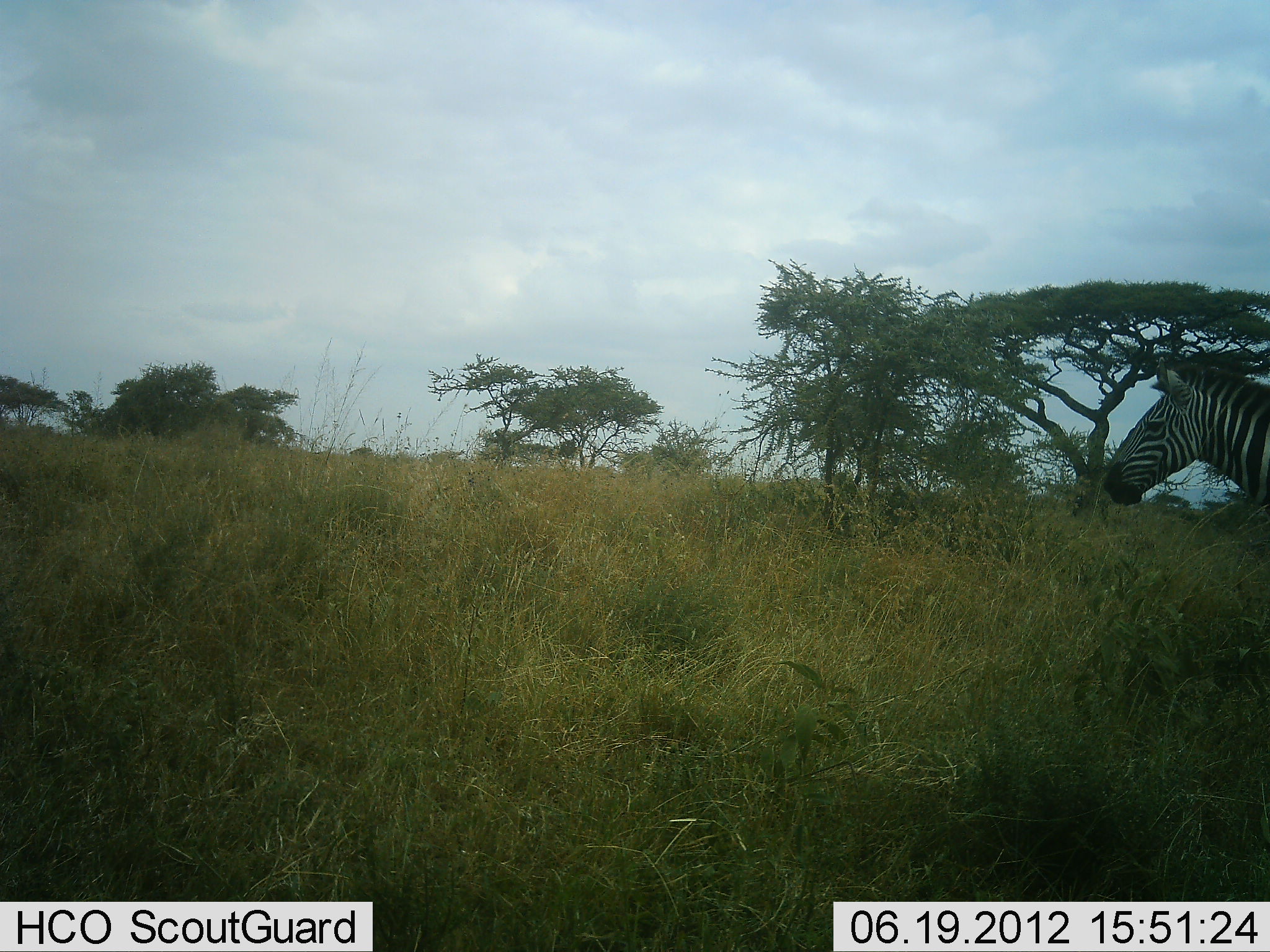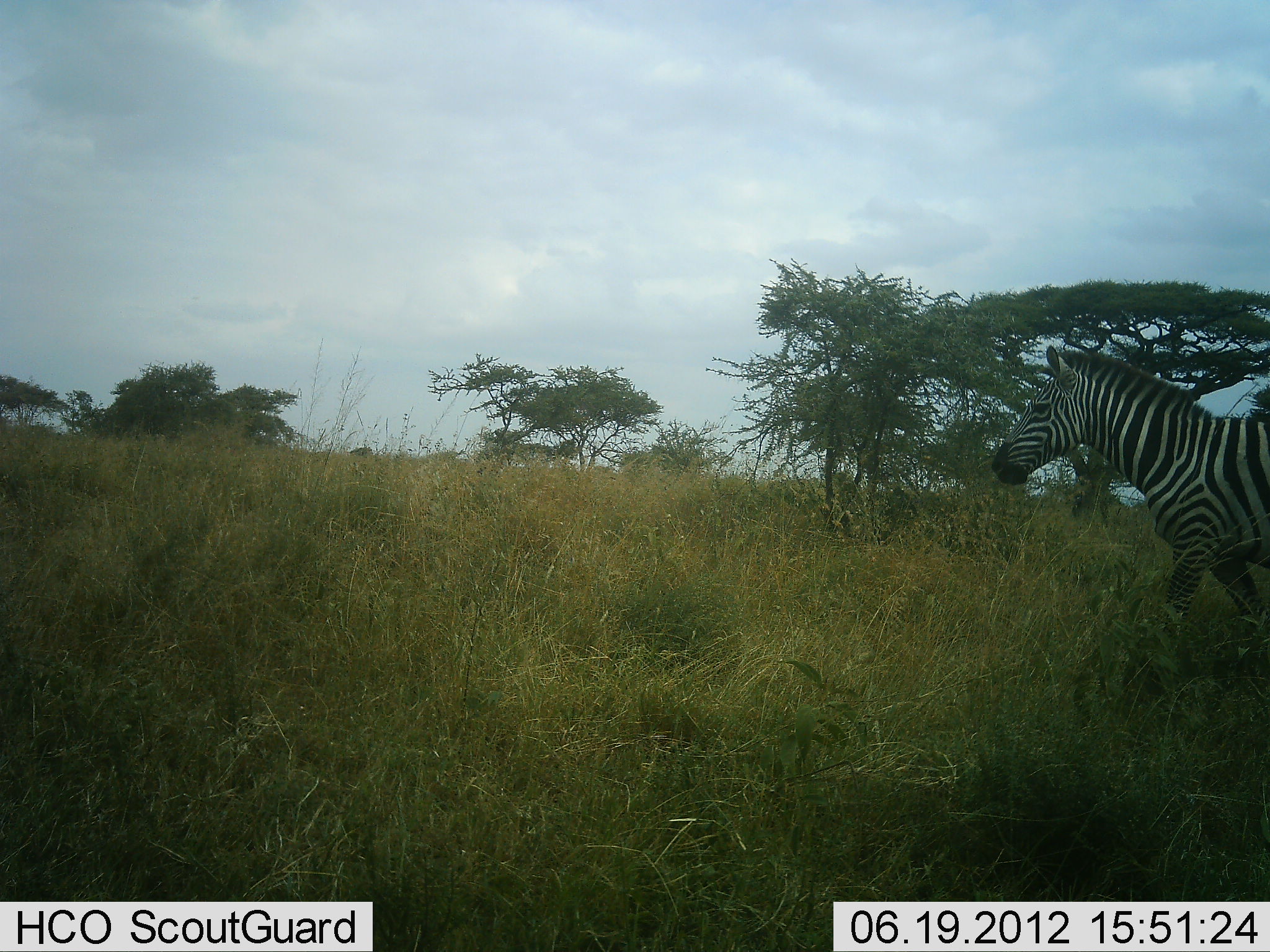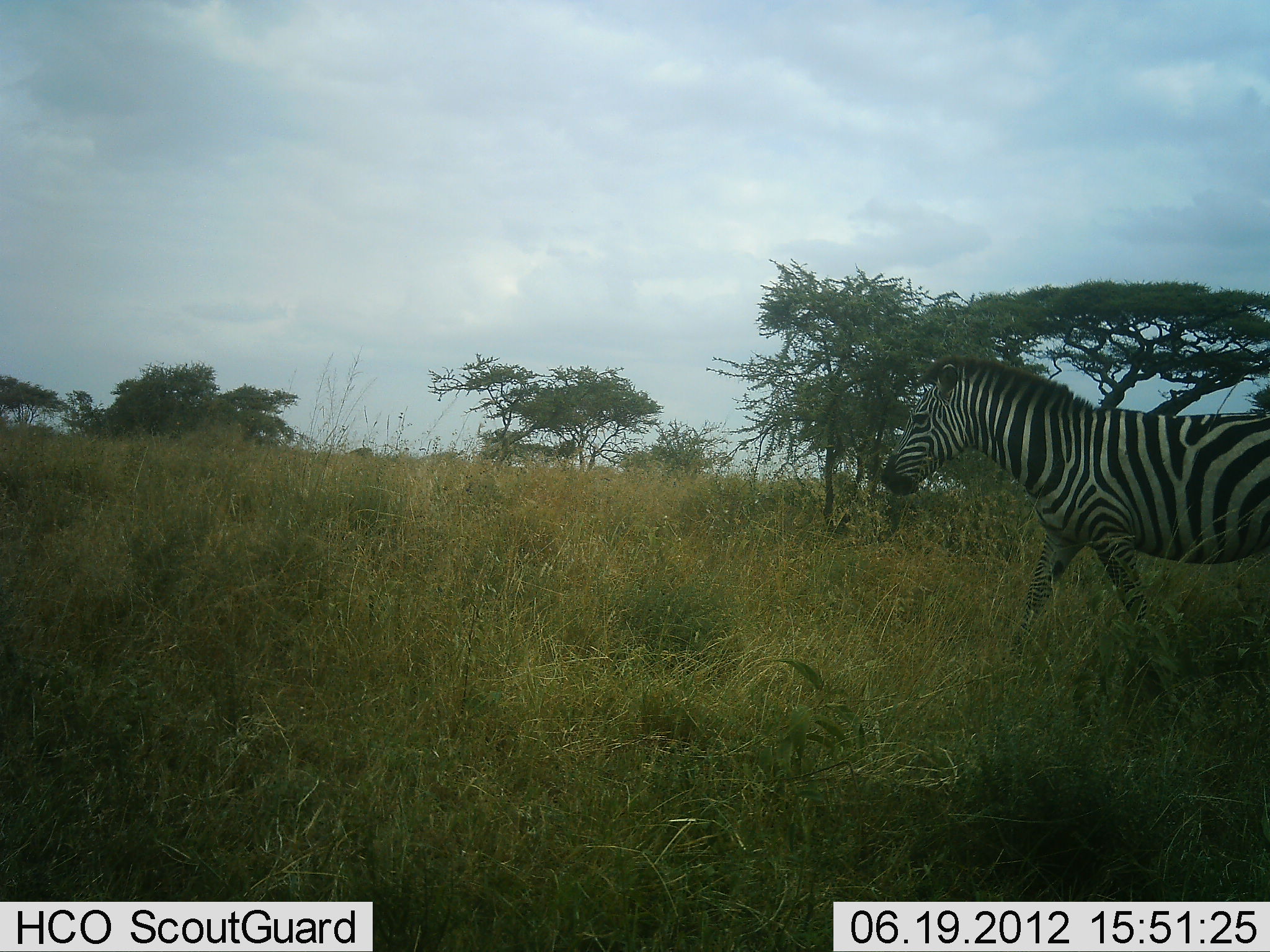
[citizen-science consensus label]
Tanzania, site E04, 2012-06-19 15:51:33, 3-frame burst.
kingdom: Animalia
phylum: Chordata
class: Mammalia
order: Perissodactyla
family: Equidae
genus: Equus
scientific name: Equus quagga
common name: plains zebra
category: zebra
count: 1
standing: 10%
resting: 0%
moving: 100%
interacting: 0%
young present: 0%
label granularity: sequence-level